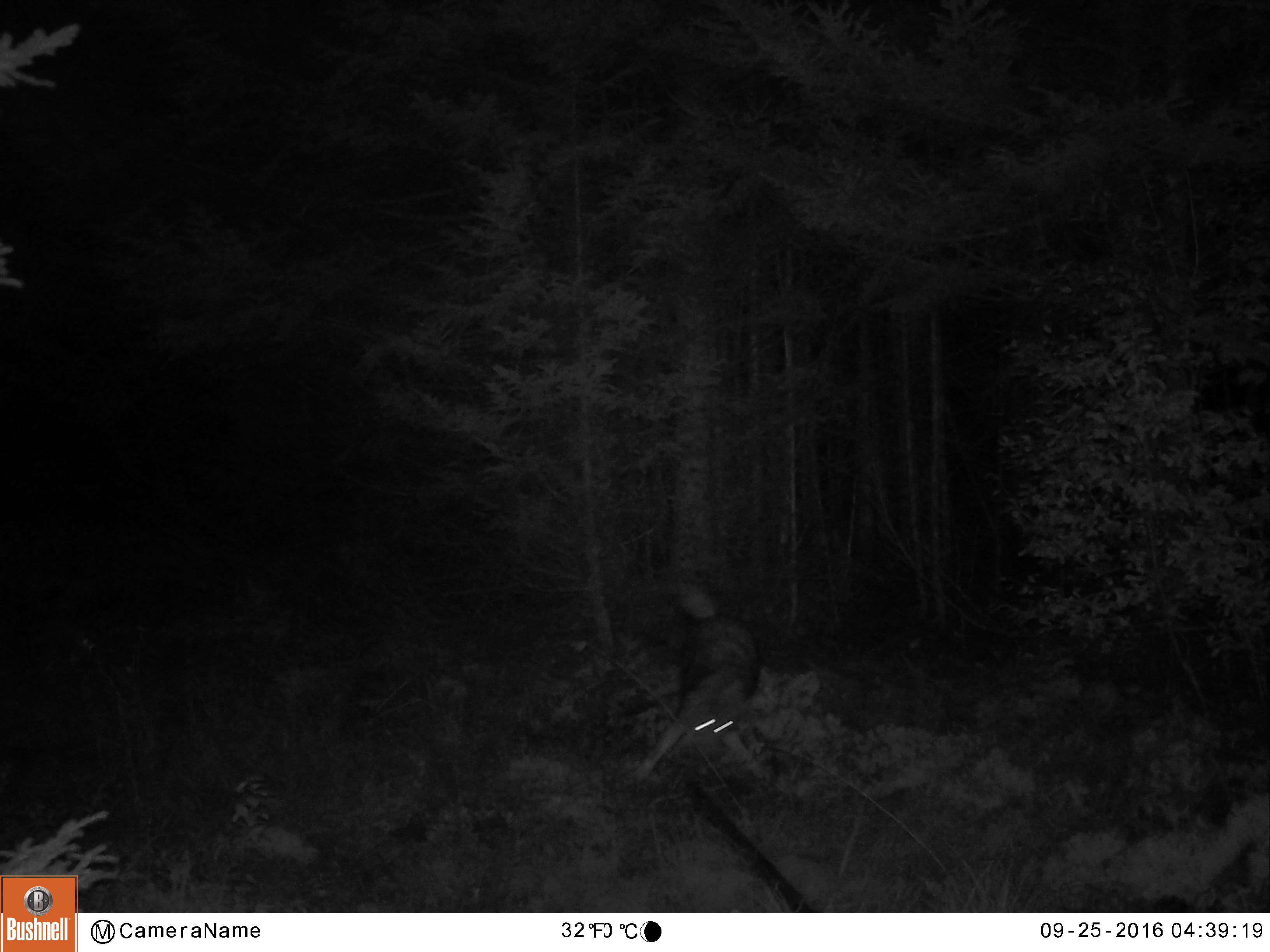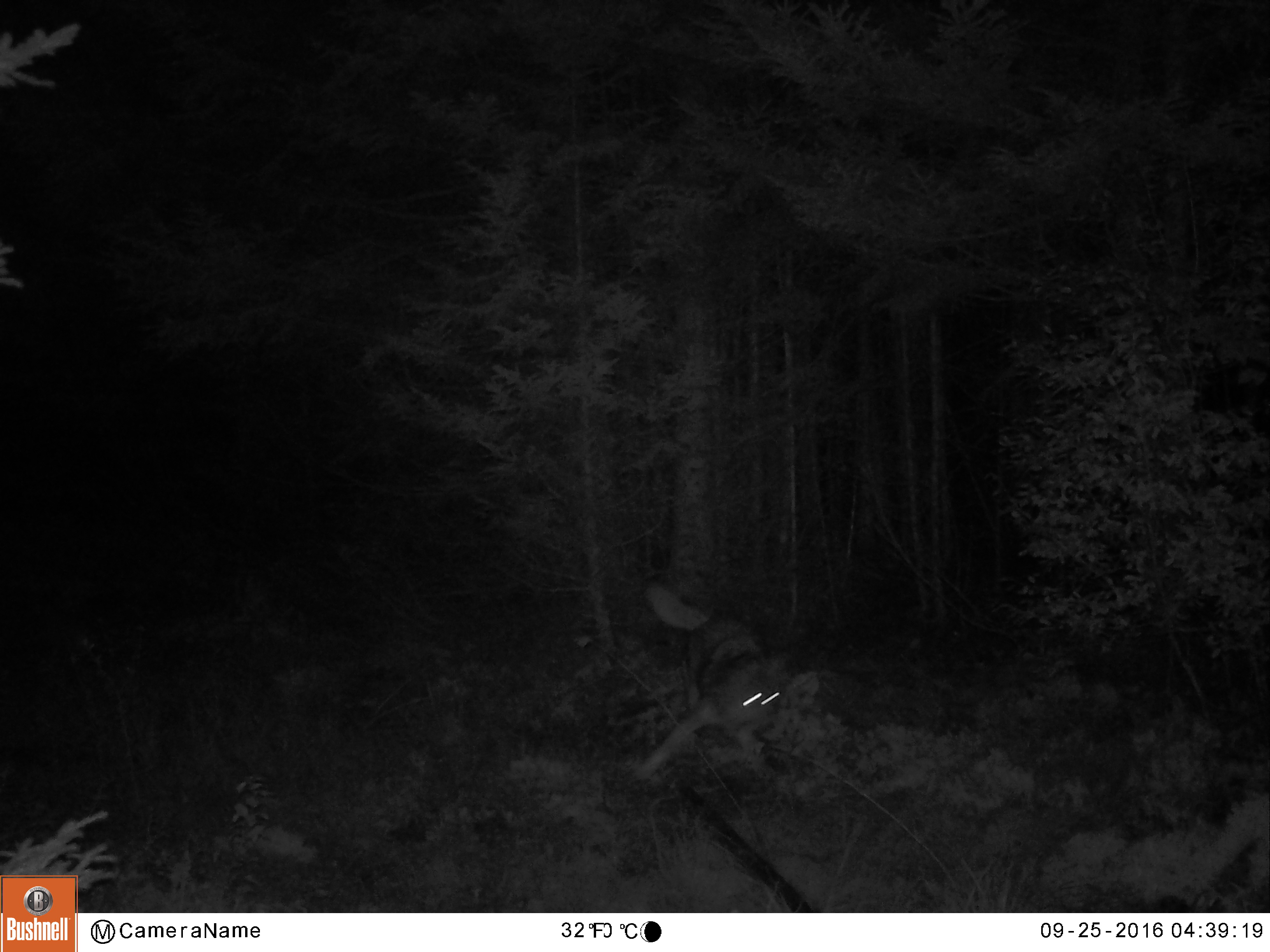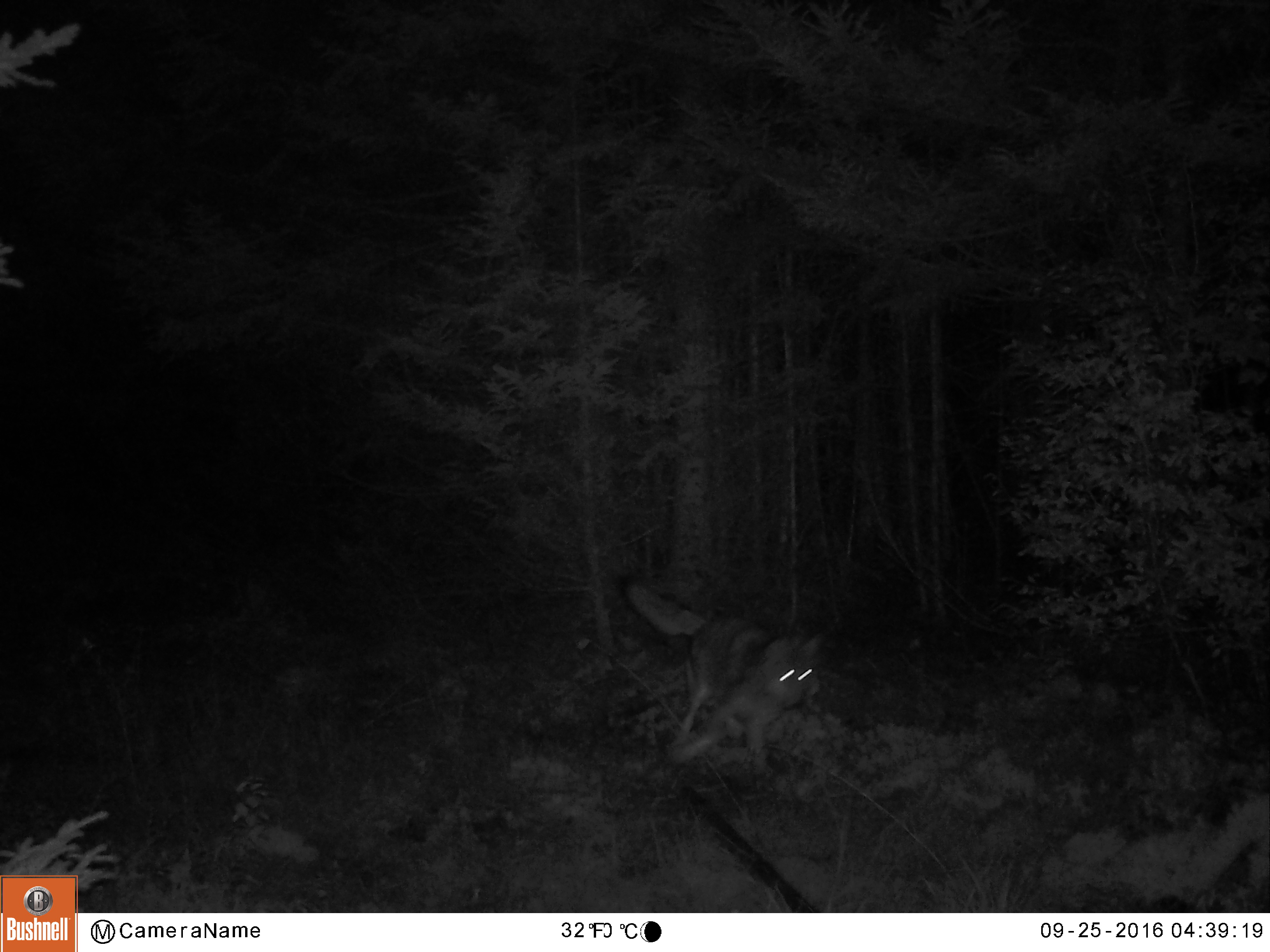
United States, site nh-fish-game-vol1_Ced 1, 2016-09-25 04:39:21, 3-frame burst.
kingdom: Animalia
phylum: Chordata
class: Mammalia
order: Carnivora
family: Canidae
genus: Canis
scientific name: Canis latrans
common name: coyote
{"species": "coyote (Canis latrans)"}